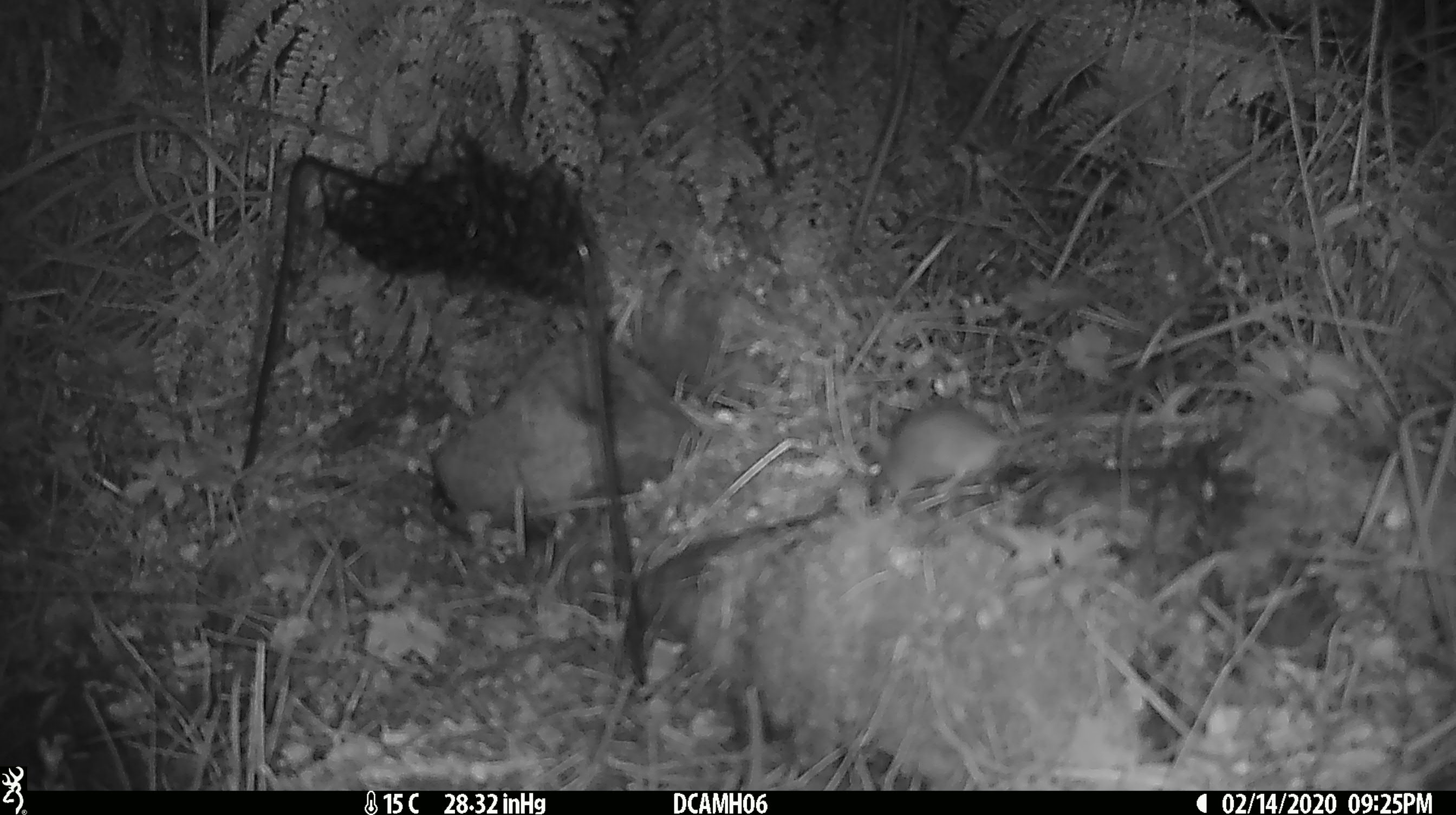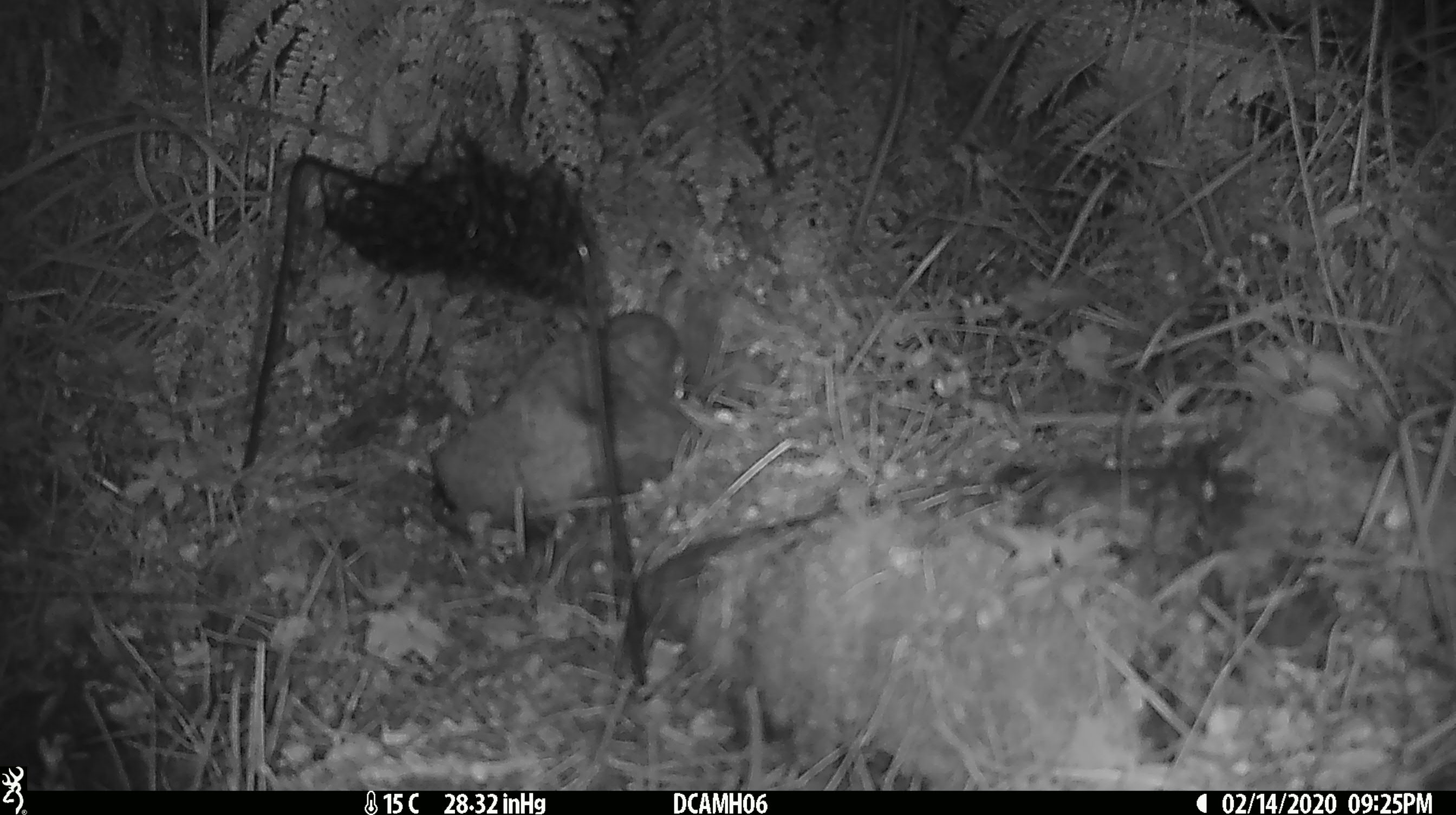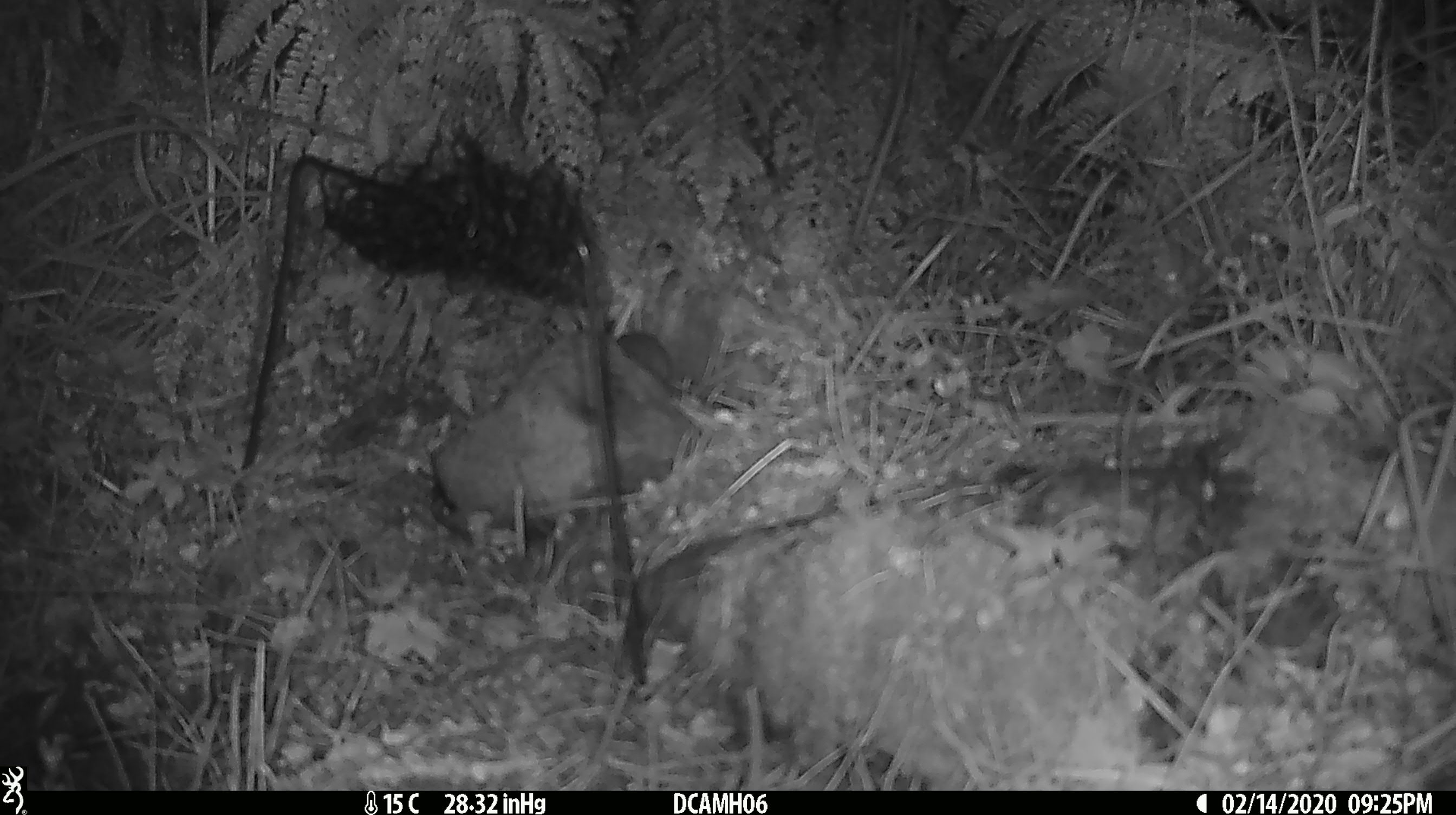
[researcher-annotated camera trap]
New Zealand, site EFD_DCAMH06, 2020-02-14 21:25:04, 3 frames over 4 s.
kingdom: Animalia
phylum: Chordata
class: Mammalia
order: Rodentia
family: Muridae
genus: Mus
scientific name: Mus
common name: mouse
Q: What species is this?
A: Mouse (Mus).